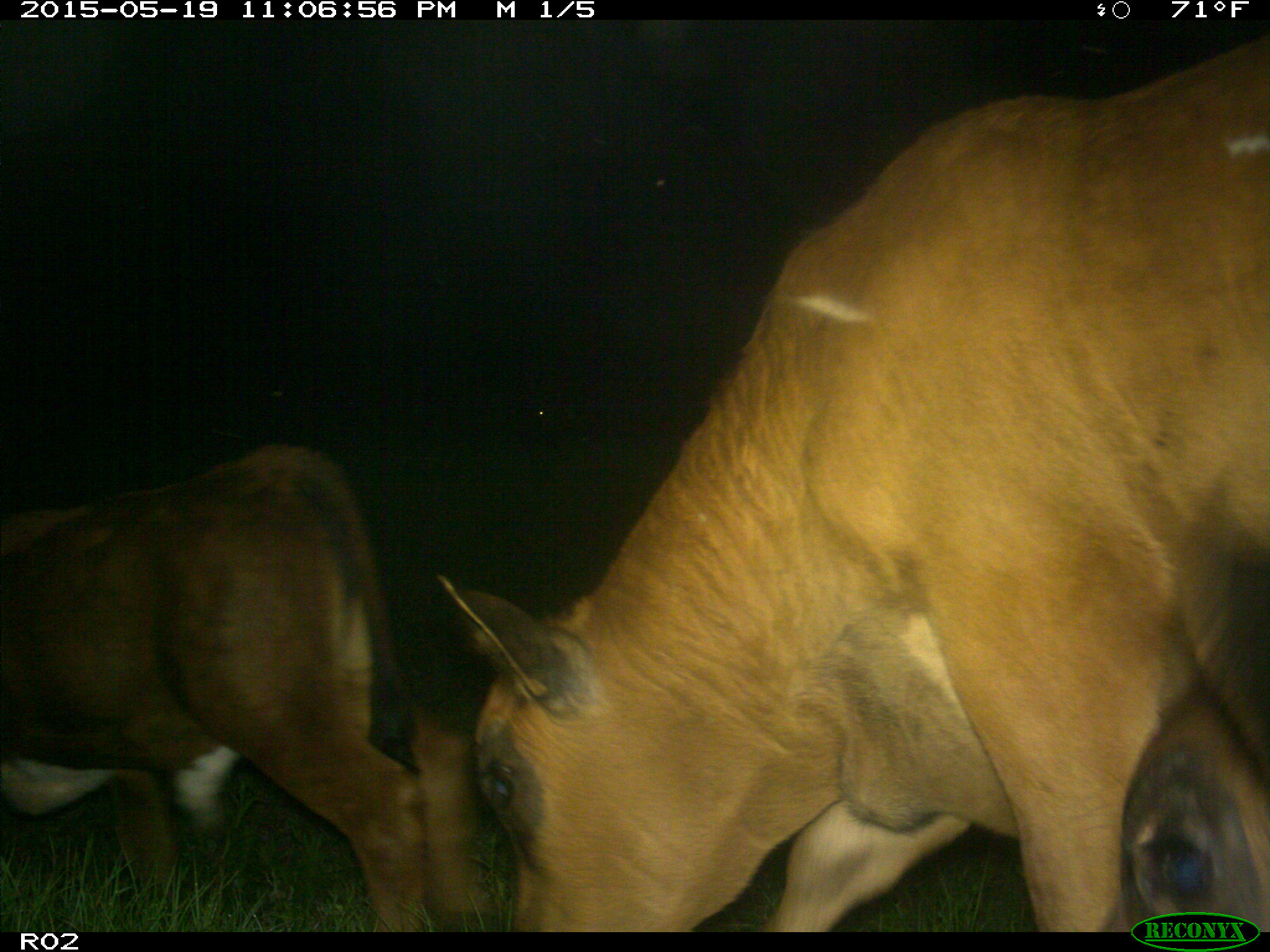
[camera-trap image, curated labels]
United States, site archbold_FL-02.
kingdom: Animalia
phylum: Chordata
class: Mammalia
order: Artiodactyla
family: Bovidae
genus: Bos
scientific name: Bos taurus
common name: domestic cow